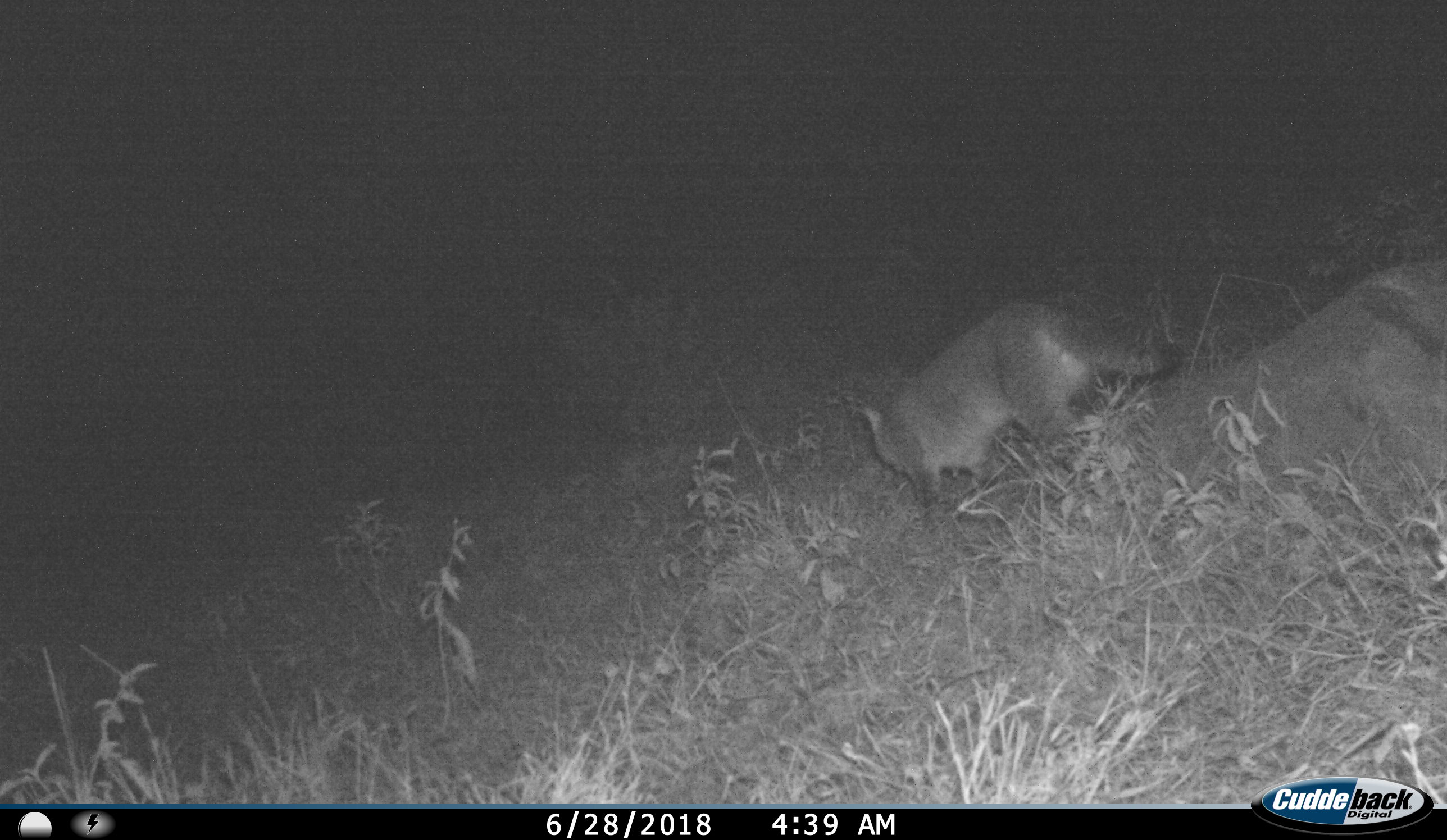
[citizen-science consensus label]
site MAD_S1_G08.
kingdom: Animalia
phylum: Chordata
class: Mammalia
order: Carnivora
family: Canidae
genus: Otocyon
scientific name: Otocyon megalotis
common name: bat-eared fox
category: foxbateared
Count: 1.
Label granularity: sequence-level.